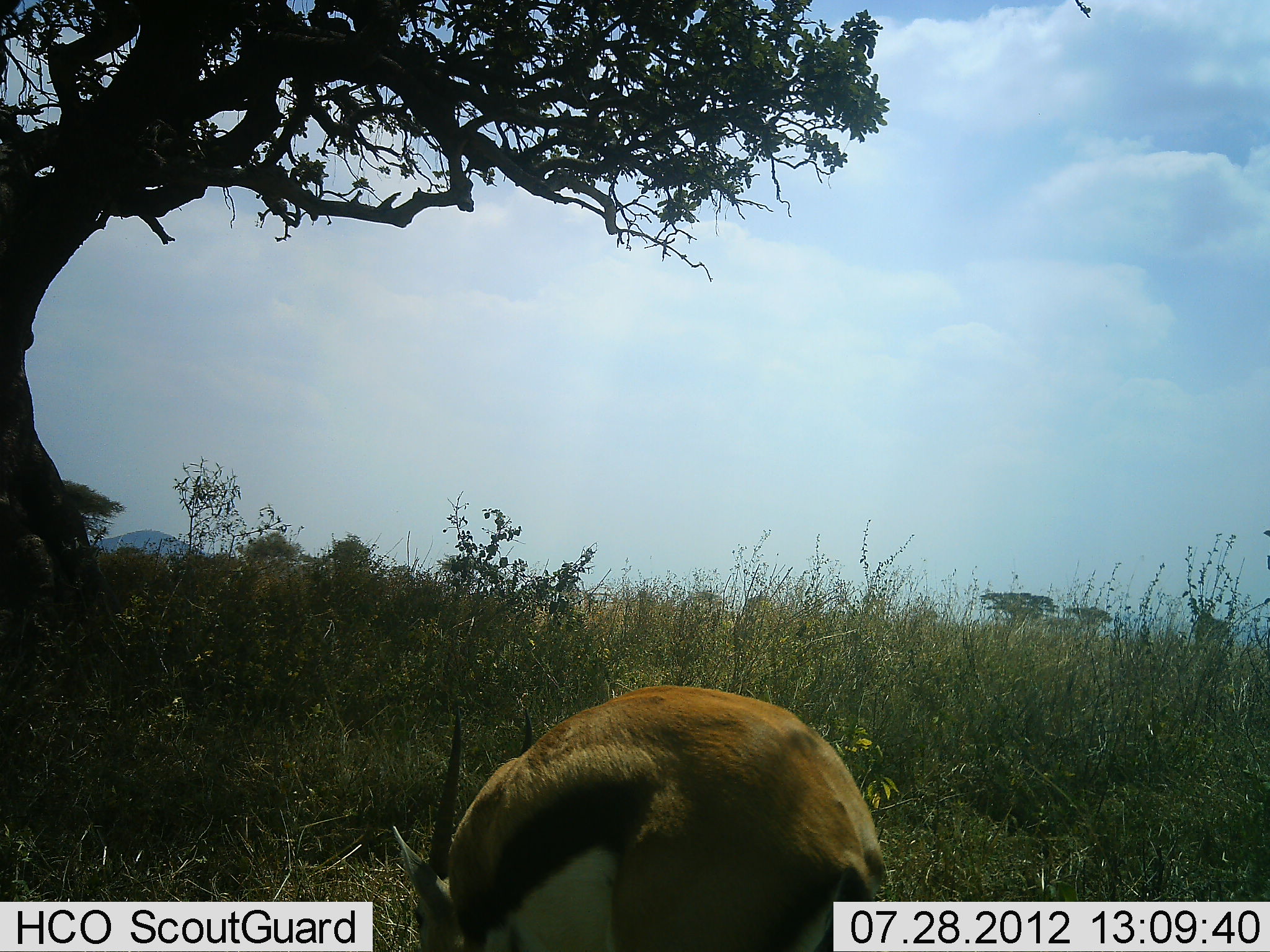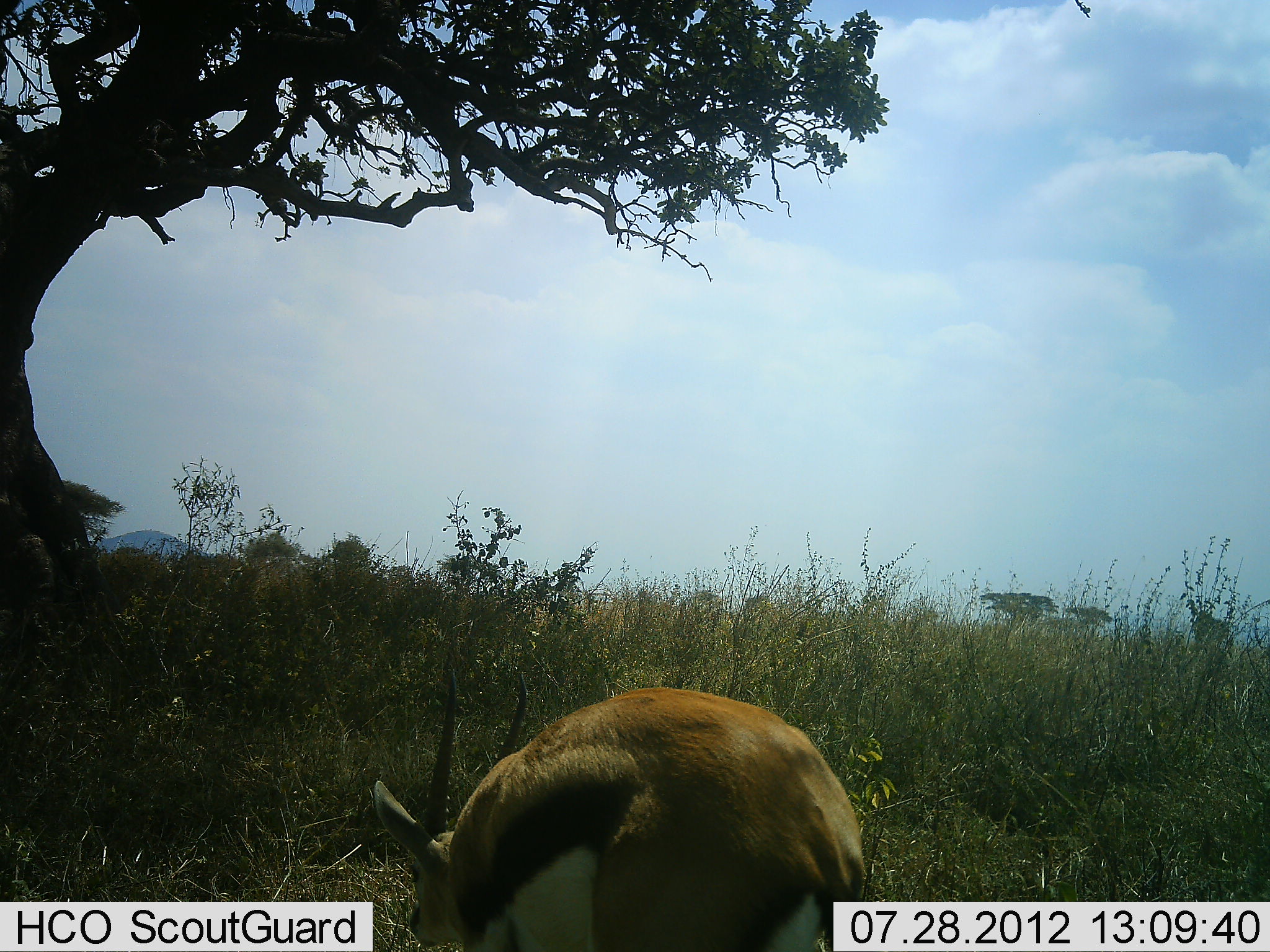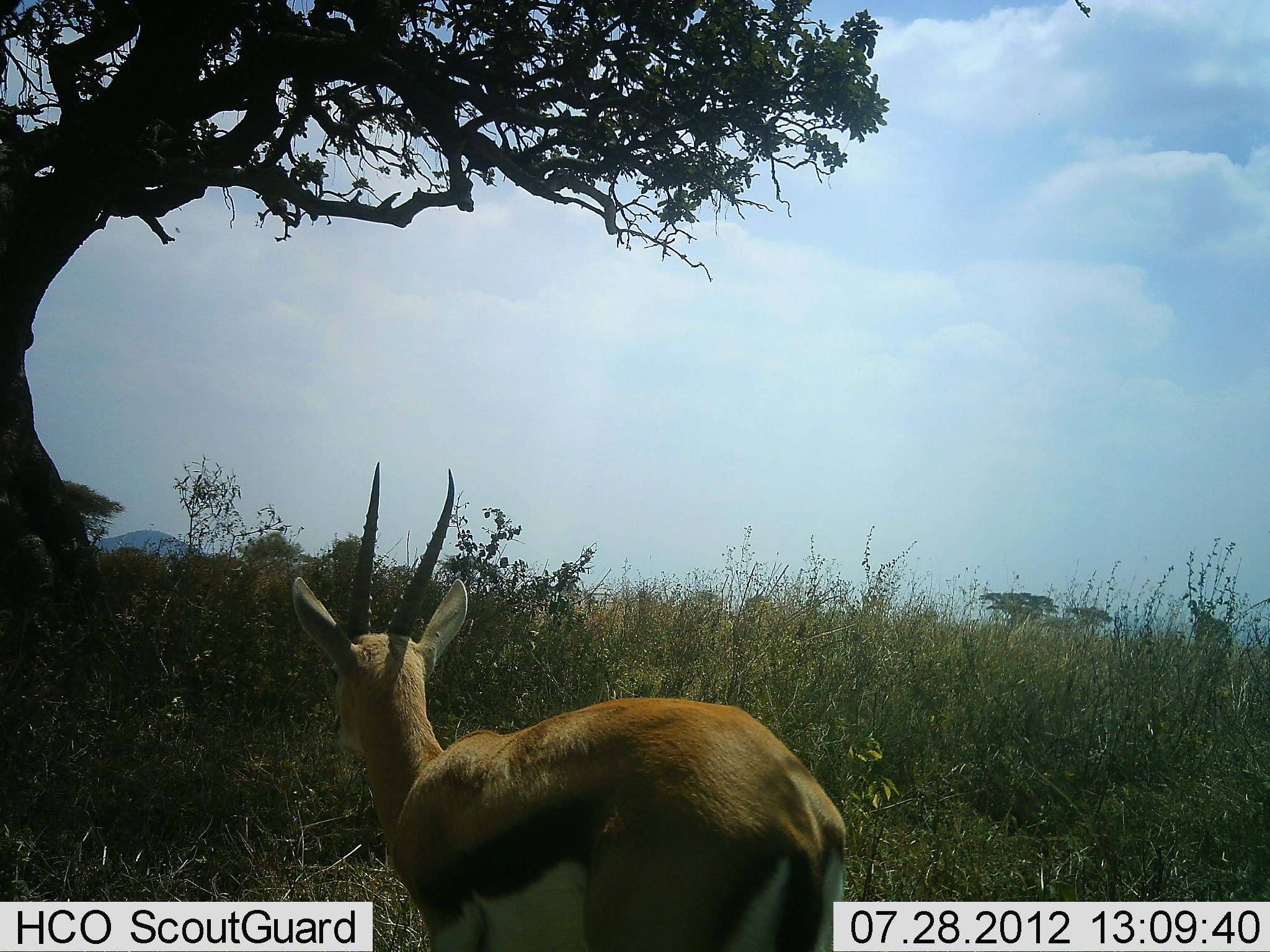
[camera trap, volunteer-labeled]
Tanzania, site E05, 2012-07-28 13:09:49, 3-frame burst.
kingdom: Animalia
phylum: Chordata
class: Mammalia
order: Artiodactyla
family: Bovidae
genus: Eudorcas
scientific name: Eudorcas thomsonii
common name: thomson's gazelle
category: gazellethomsons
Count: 1.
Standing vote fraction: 30%.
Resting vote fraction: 0%.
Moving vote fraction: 0%.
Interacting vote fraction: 0%.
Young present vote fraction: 0%.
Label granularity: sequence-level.